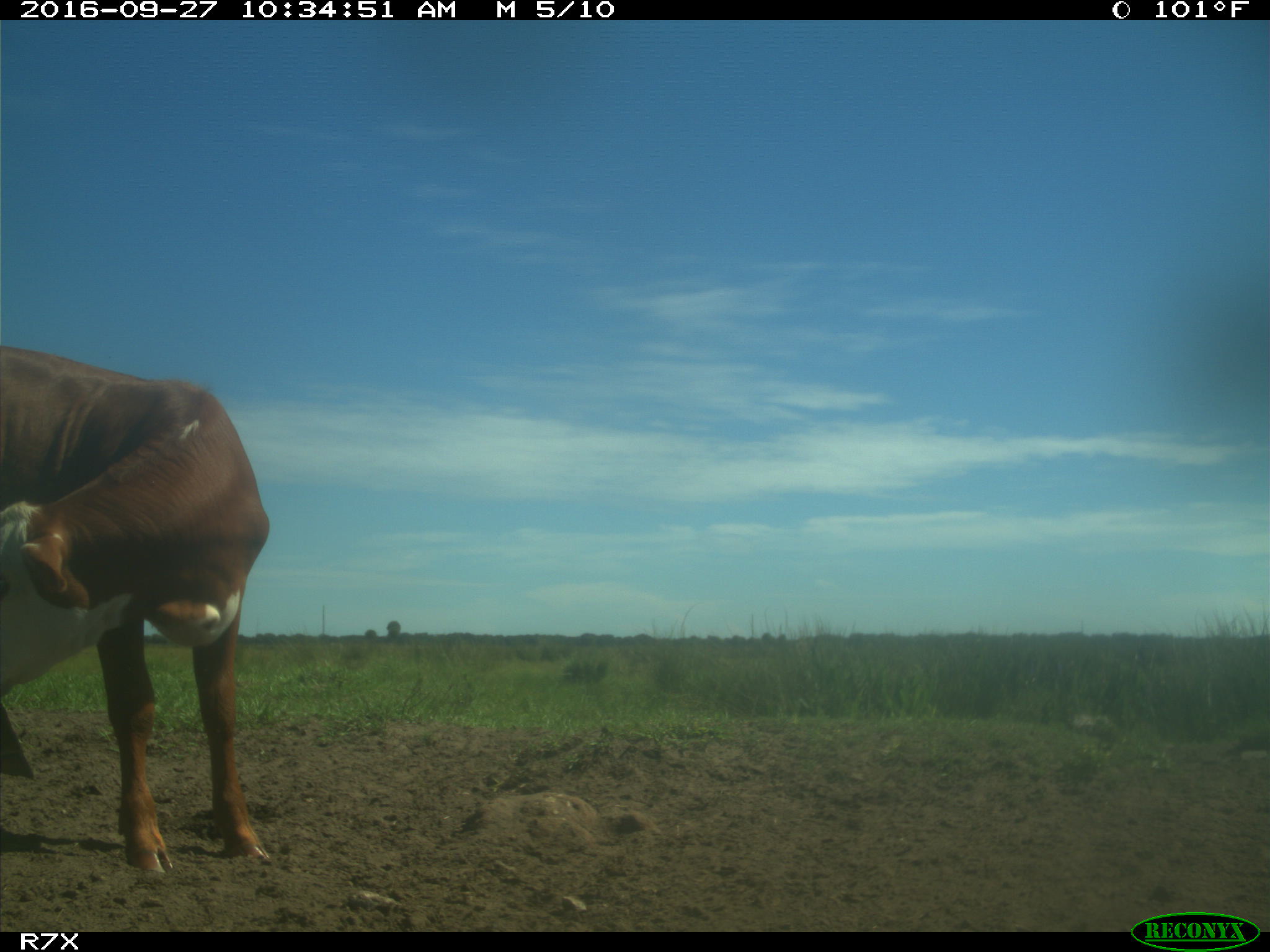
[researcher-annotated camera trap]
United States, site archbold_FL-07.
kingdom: Animalia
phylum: Chordata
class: Mammalia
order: Artiodactyla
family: Bovidae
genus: Bos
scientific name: Bos taurus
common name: domestic cow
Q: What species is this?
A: Bos taurus (domestic cow).